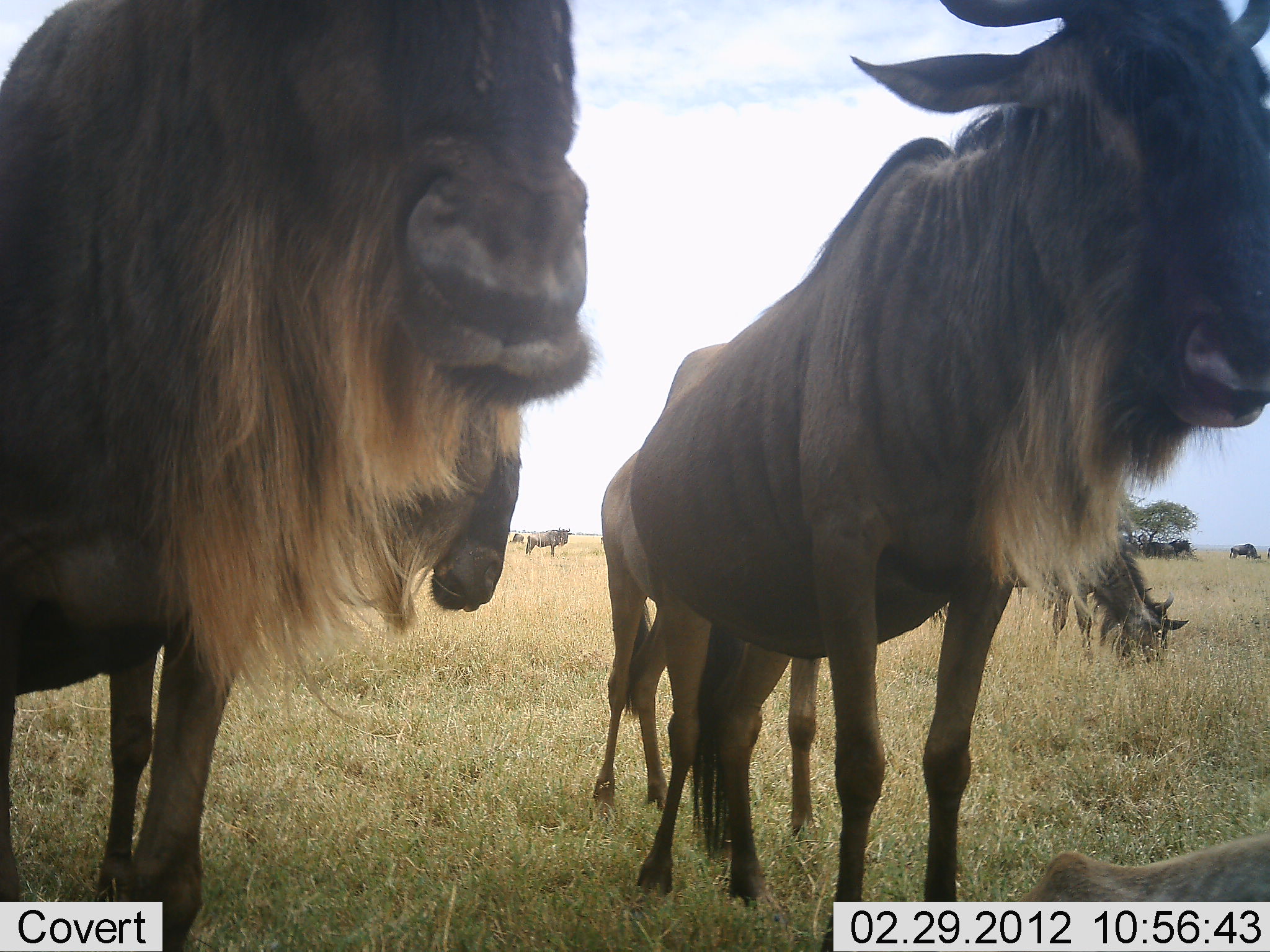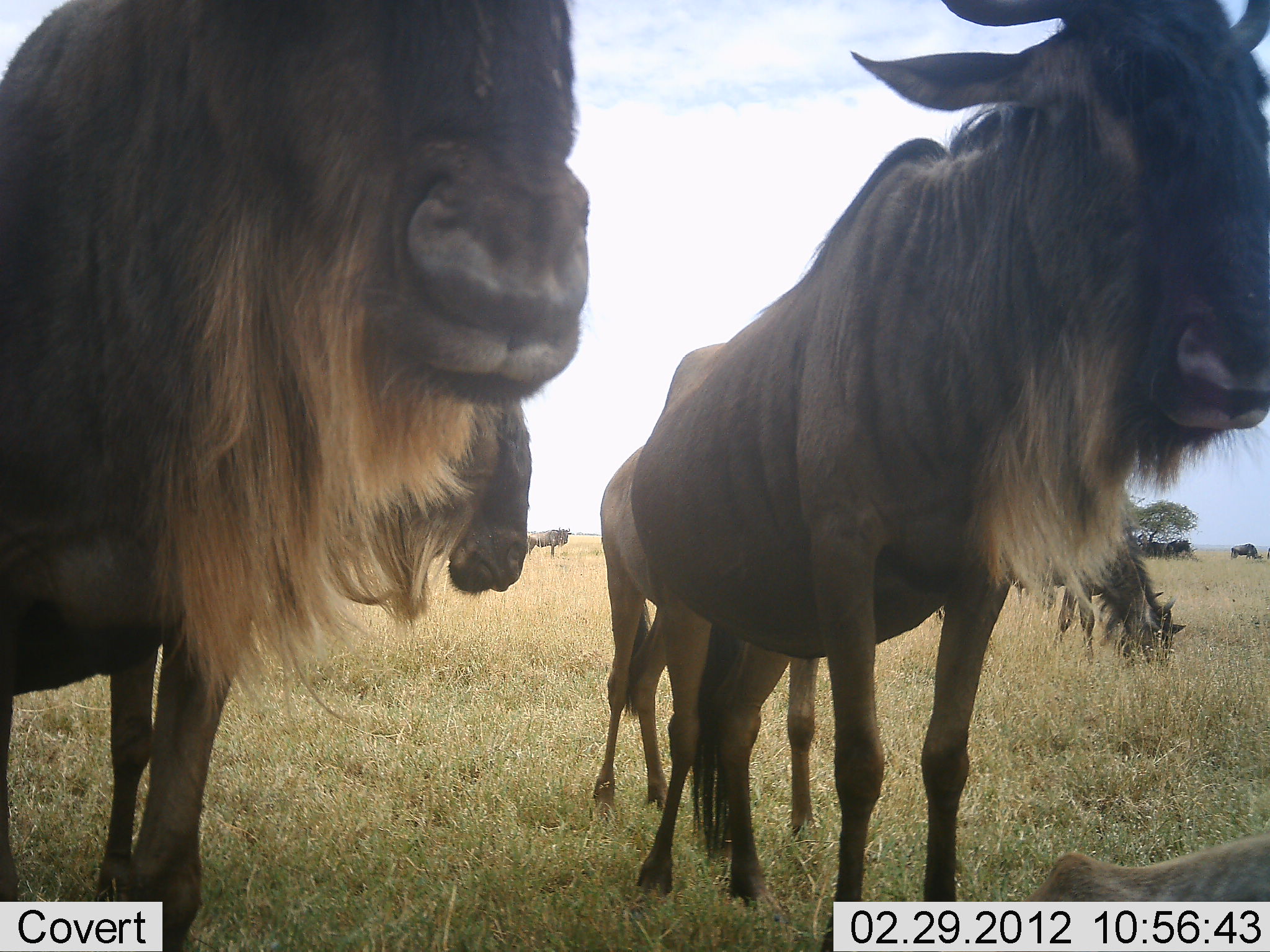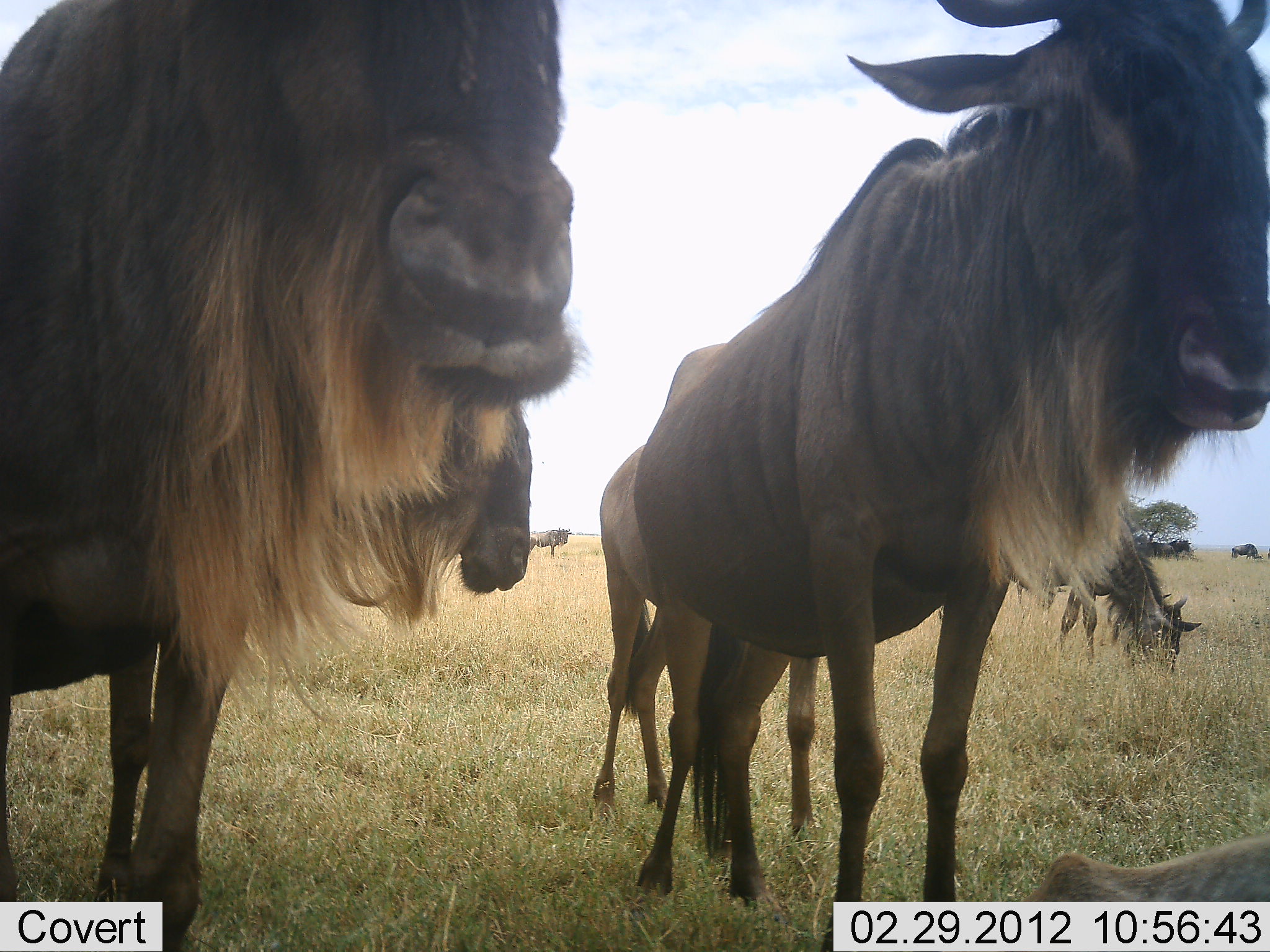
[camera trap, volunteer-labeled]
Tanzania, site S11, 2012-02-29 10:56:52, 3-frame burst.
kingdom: Animalia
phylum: Chordata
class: Mammalia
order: Artiodactyla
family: Bovidae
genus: Connochaetes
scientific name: Connochaetes taurinus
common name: blue wildebeest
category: wildebeest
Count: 8.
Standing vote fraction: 89%.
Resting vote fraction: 41%.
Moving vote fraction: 19%.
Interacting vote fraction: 0%.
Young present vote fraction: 7%.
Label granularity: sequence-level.